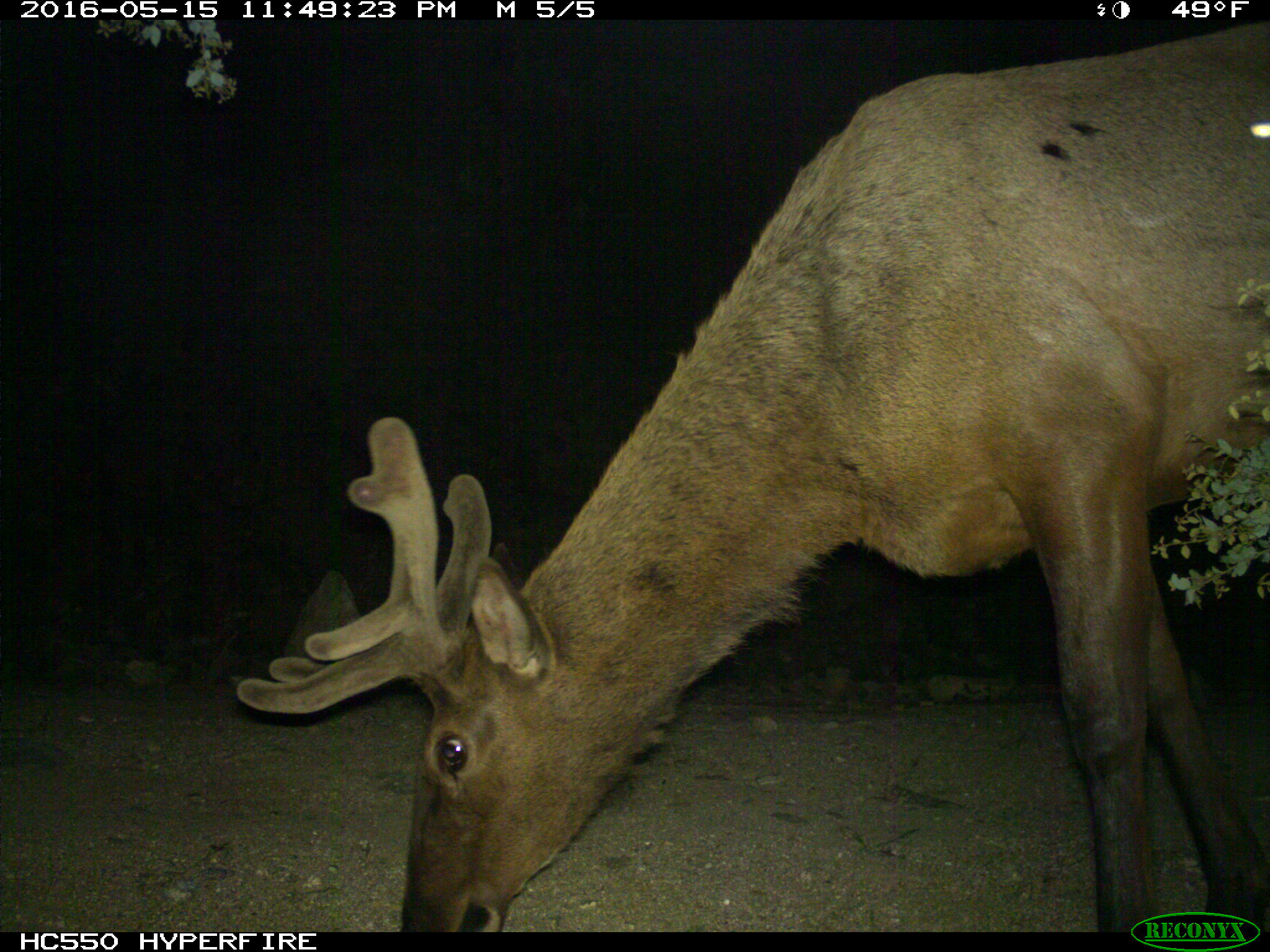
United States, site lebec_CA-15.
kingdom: Animalia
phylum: Chordata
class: Mammalia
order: Artiodactyla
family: Cervidae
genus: Cervus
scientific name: Cervus canadensis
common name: elk